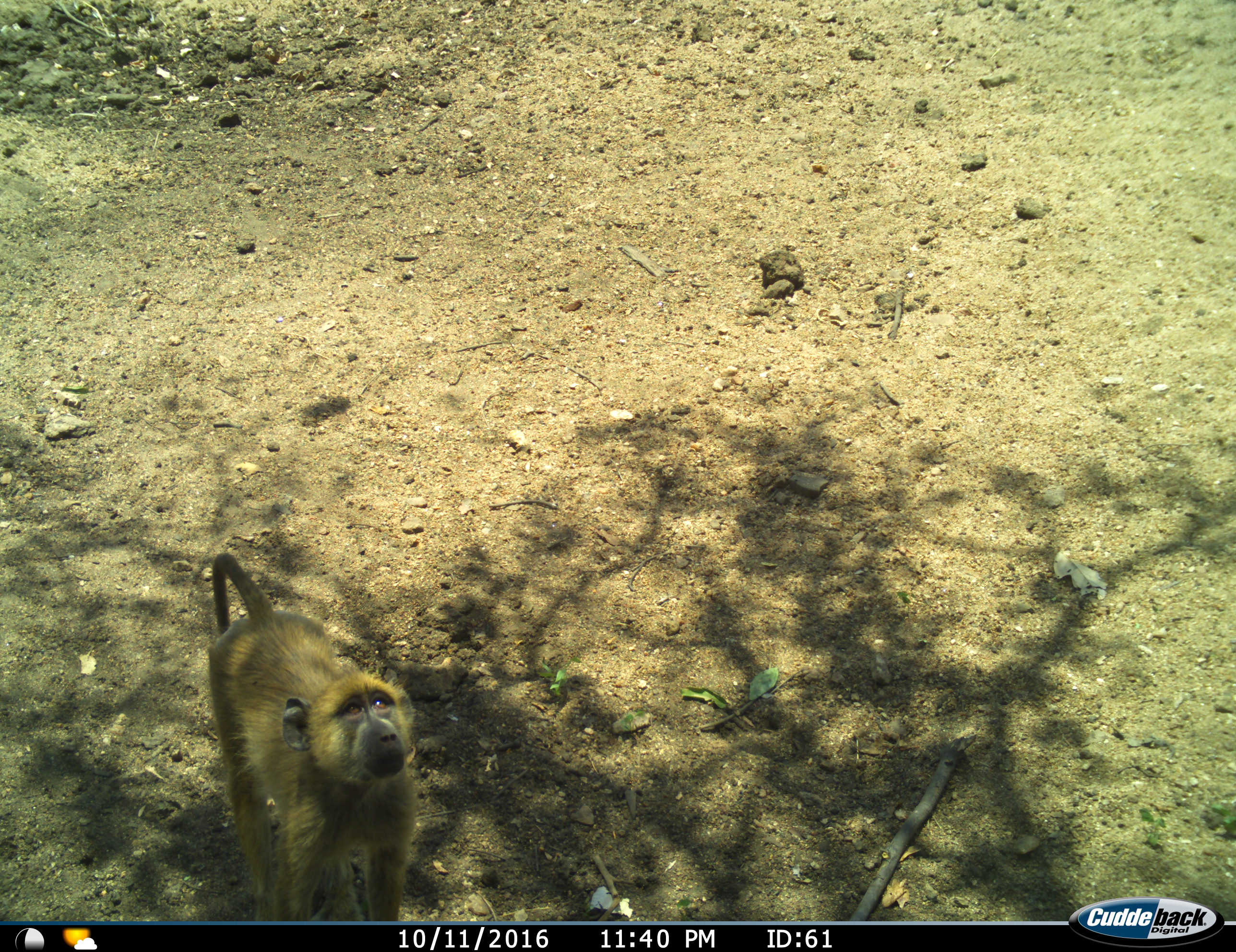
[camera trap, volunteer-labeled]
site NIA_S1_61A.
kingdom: Animalia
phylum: Chordata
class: Mammalia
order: Primates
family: Cercopithecidae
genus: Papio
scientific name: Papio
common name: baboon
Baboon (Papio), count 1. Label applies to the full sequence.